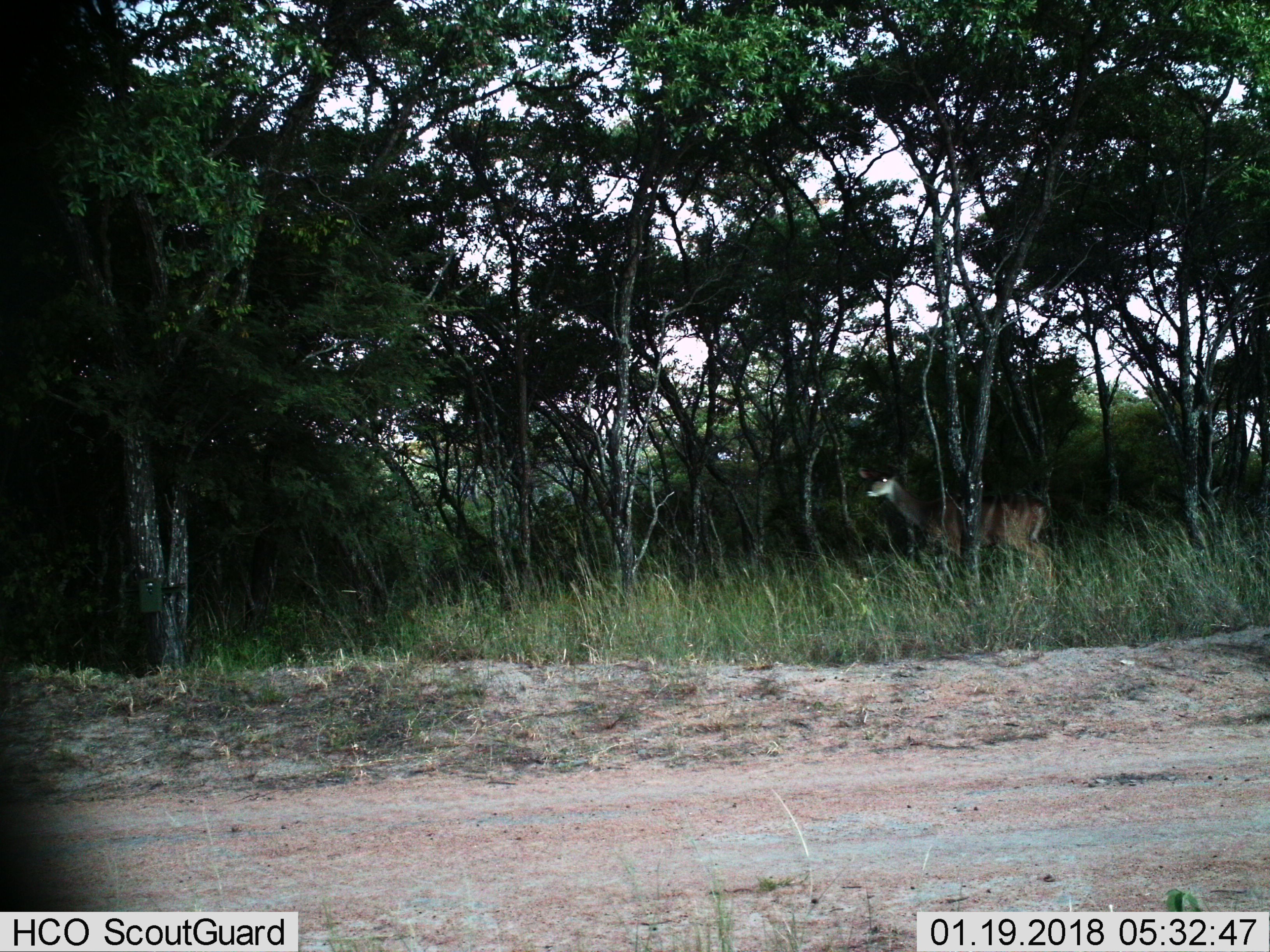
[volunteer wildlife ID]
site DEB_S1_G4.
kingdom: Animalia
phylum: Chordata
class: Mammalia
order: Artiodactyla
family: Bovidae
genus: Tragelaphus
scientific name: Tragelaphus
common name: kudu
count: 1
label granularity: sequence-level